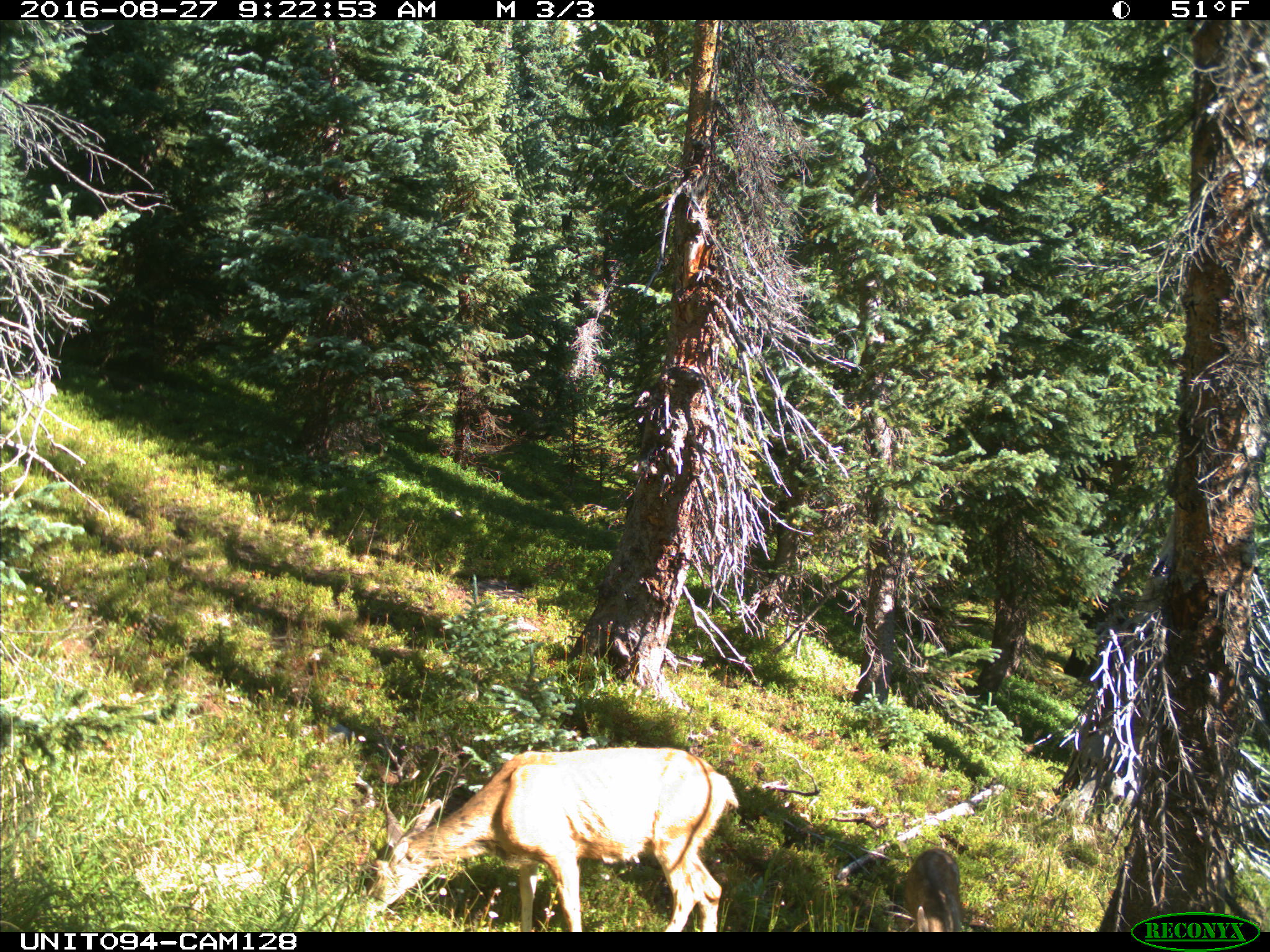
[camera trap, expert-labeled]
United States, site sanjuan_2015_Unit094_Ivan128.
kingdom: Animalia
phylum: Chordata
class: Mammalia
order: Artiodactyla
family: Cervidae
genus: Odocoileus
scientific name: Odocoileus hemionus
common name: mule deer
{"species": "Odocoileus hemionus (mule deer)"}